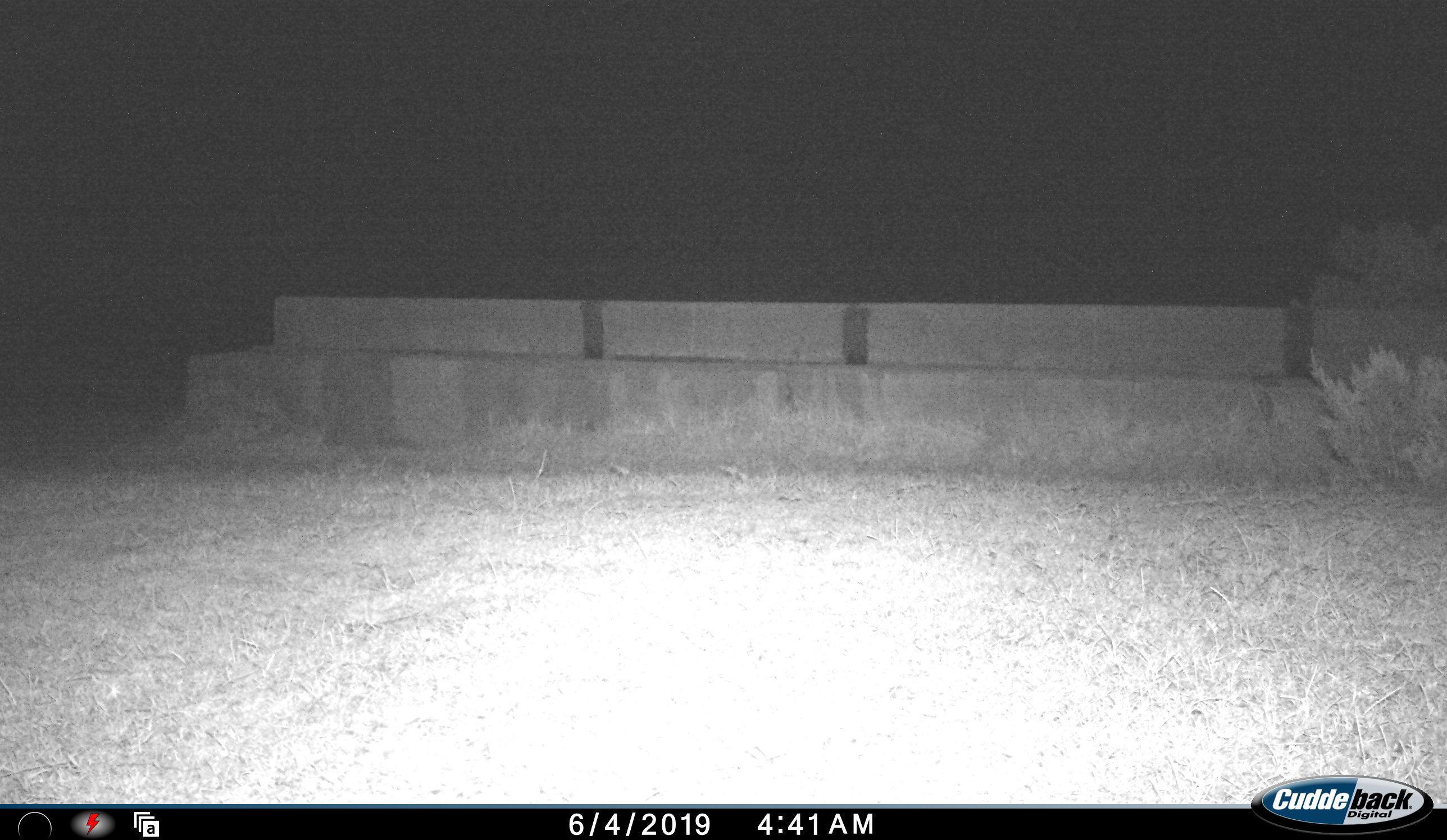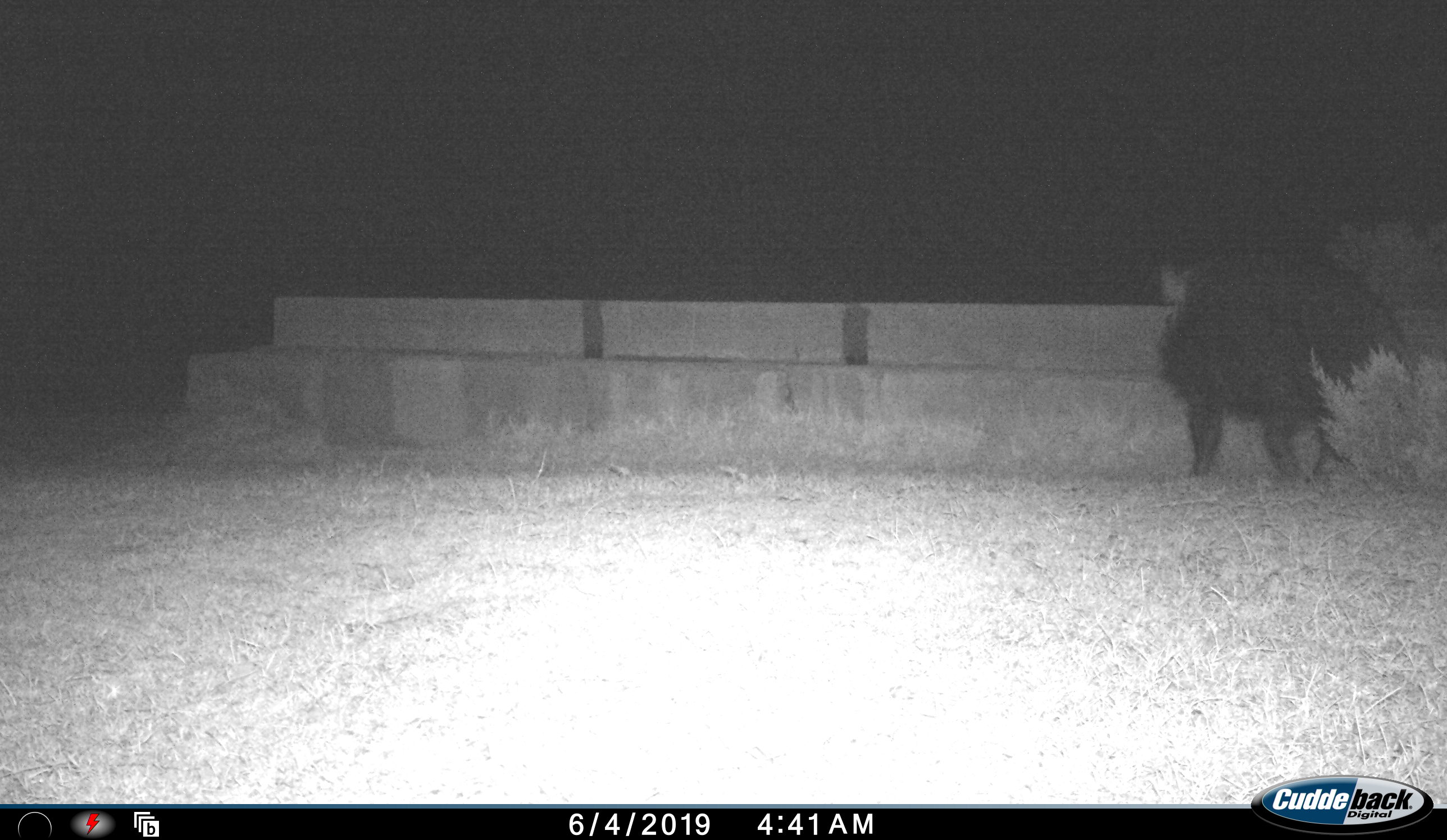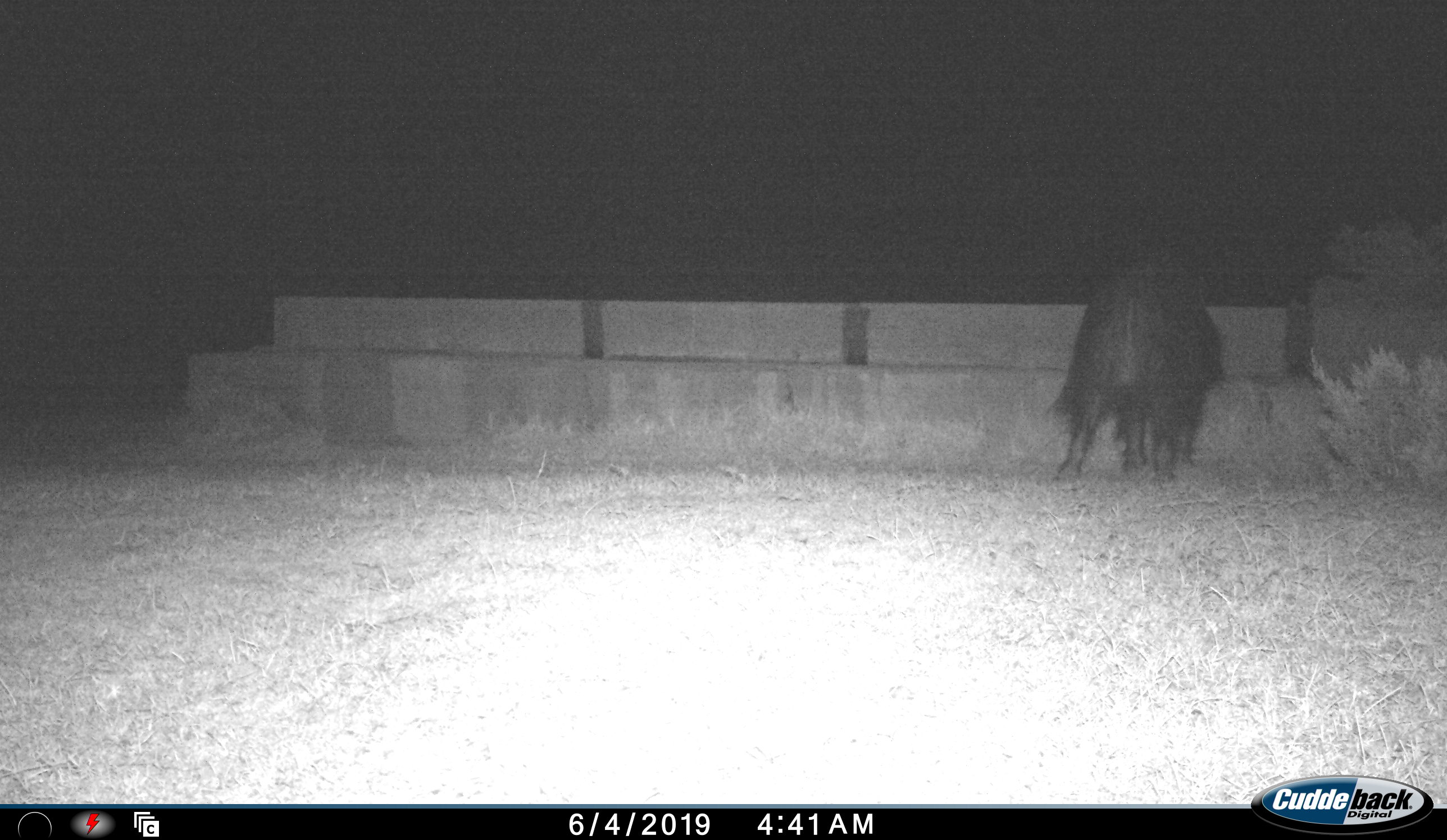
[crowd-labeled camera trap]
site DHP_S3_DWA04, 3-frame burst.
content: unidentified animal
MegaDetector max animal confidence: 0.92